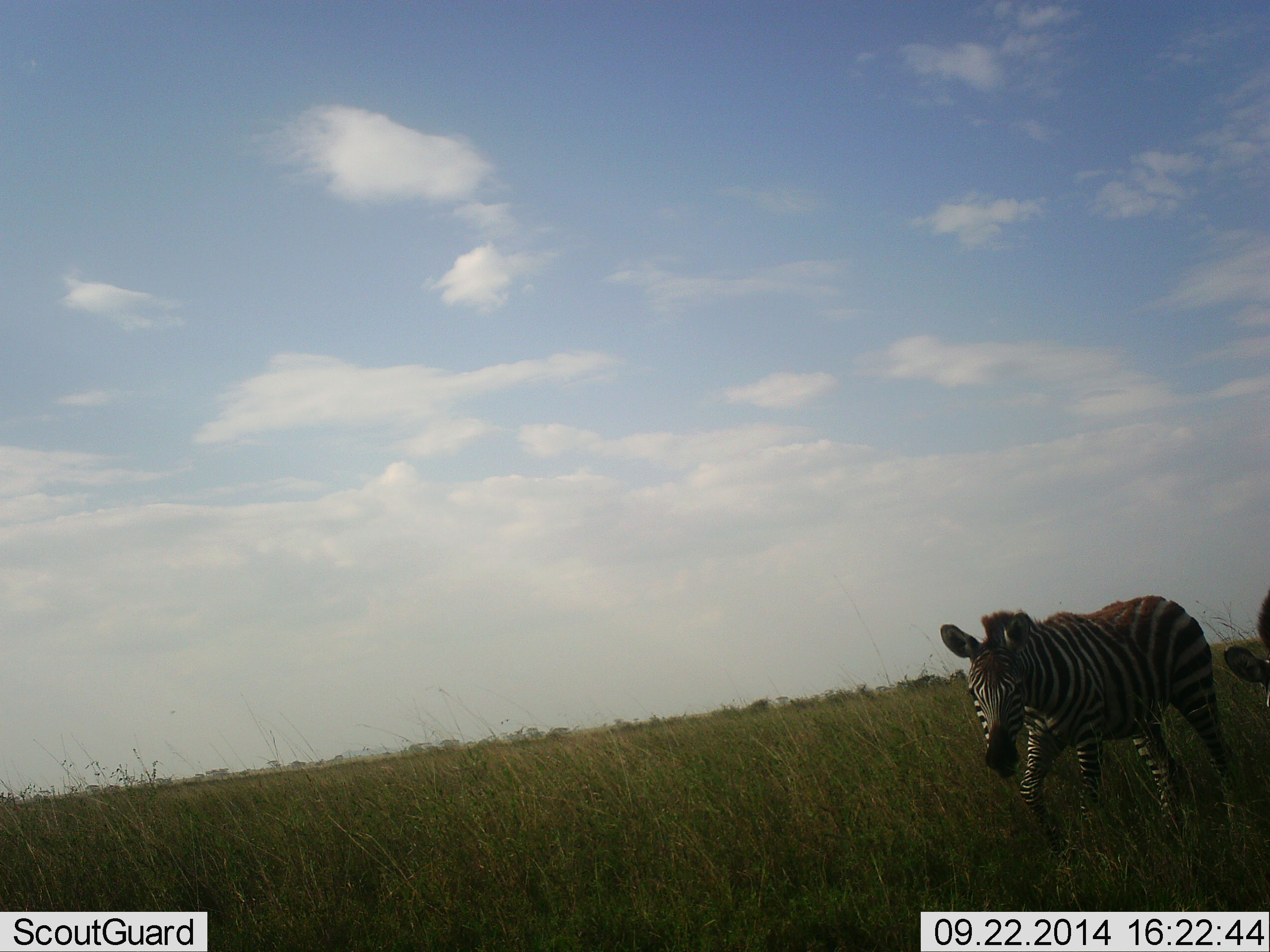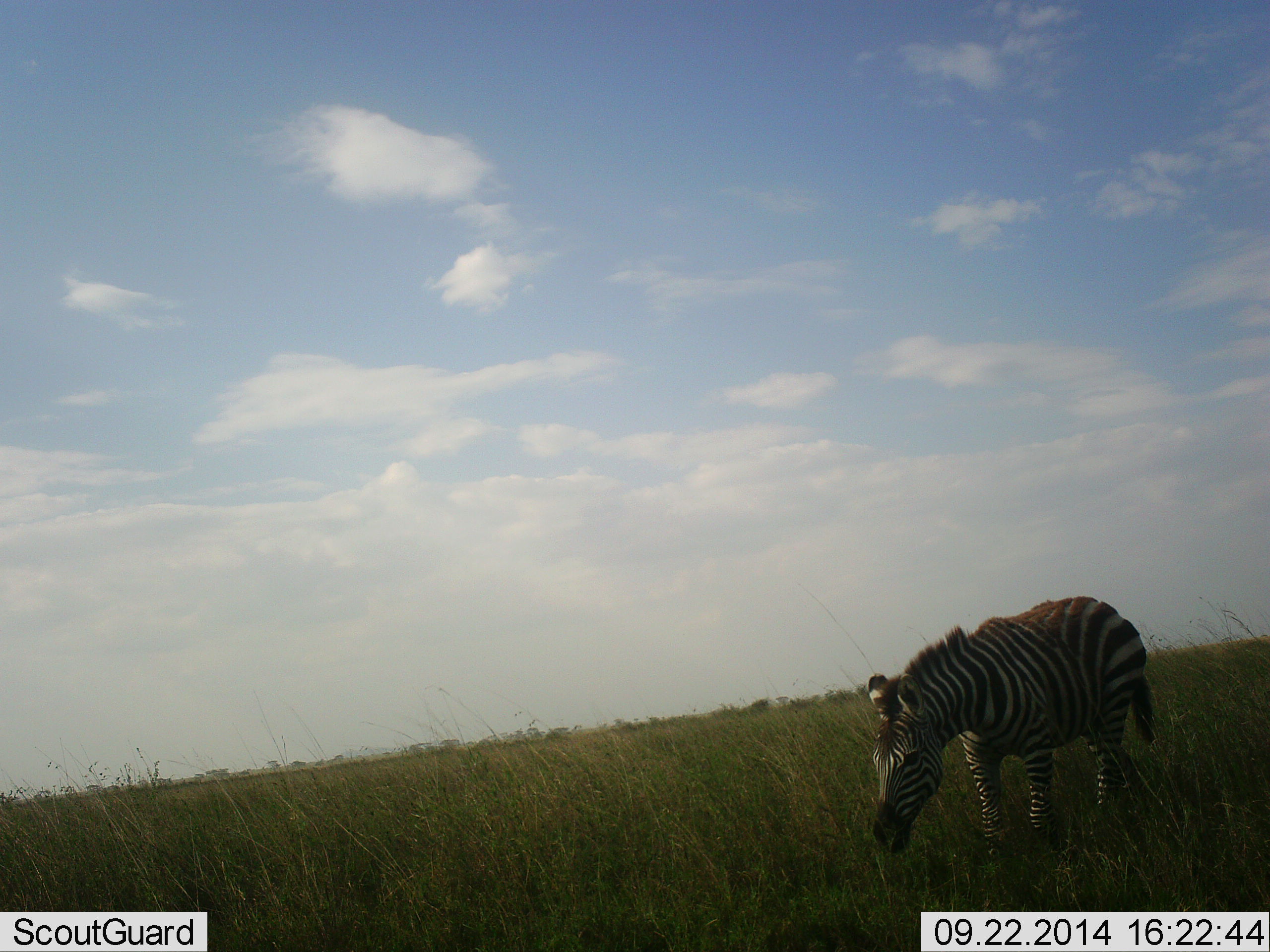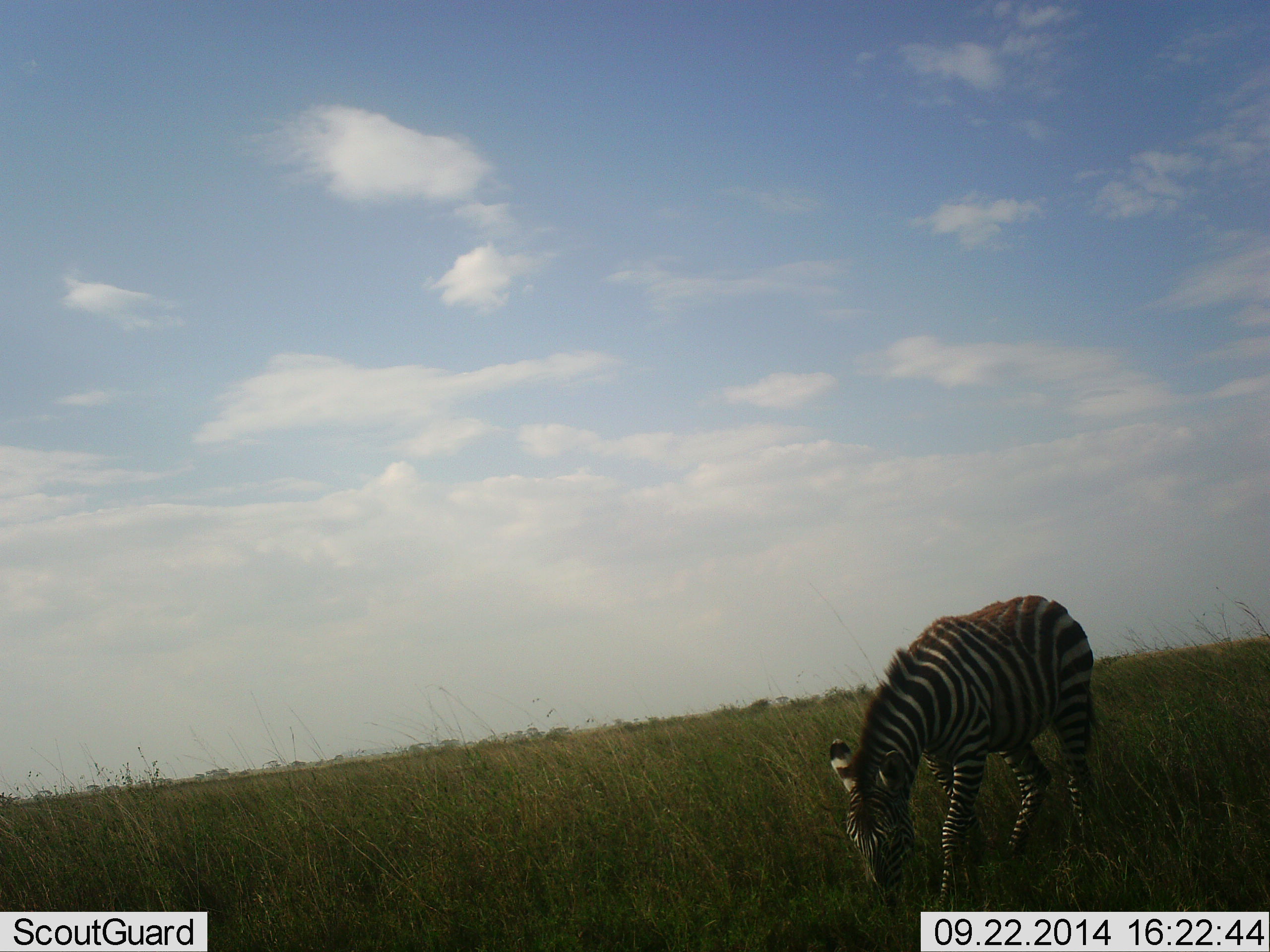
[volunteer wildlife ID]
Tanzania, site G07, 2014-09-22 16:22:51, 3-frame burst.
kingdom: Animalia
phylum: Chordata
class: Mammalia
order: Perissodactyla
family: Equidae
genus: Equus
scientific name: Equus quagga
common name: plains zebra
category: zebra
Zebra (plains zebra) (Equus quagga), count 2. Behavior (volunteer vote fractions): standing 30%, resting 0%, moving 30%, interacting 0%. Young present (vote fraction): 0%. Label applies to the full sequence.